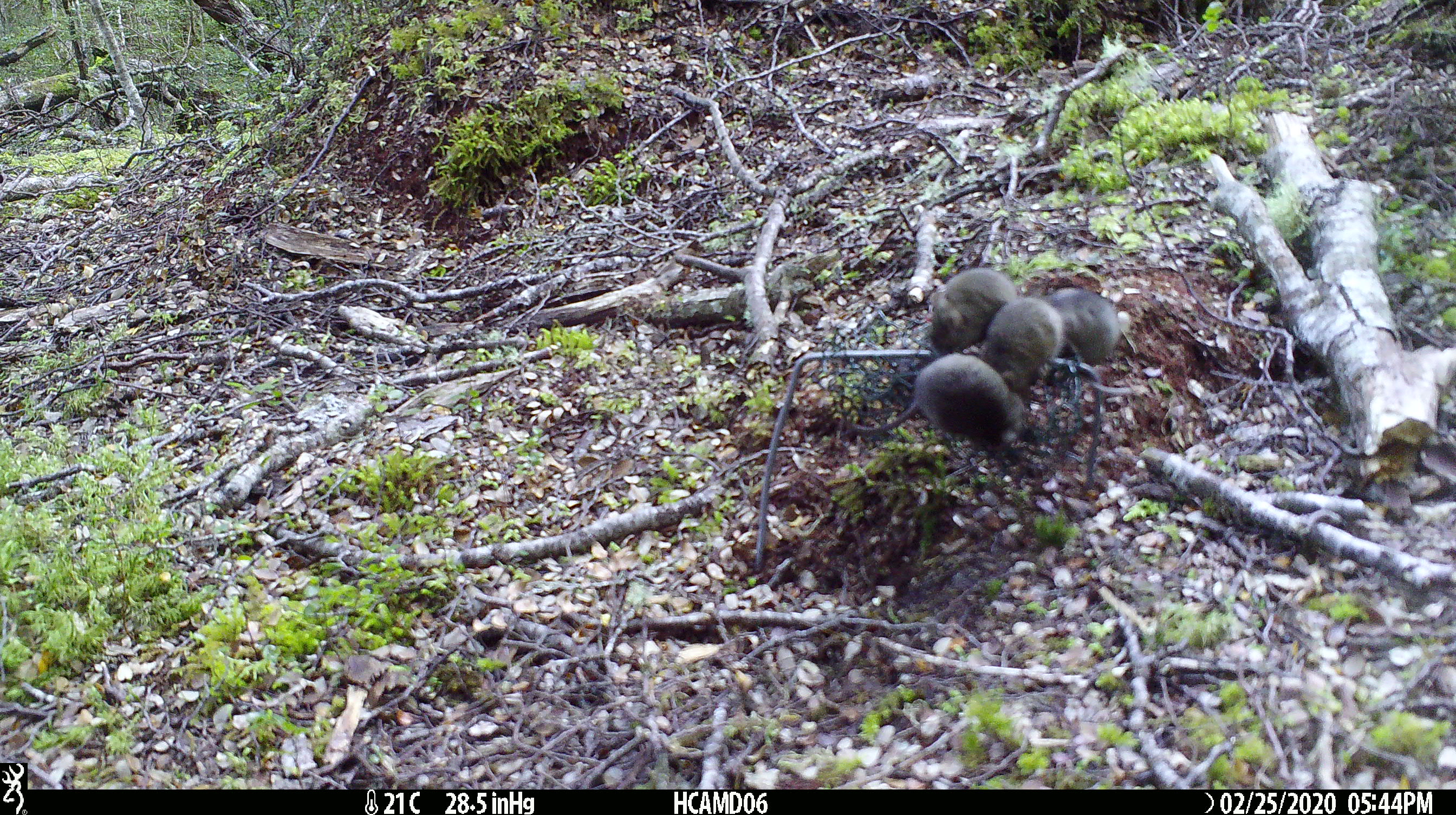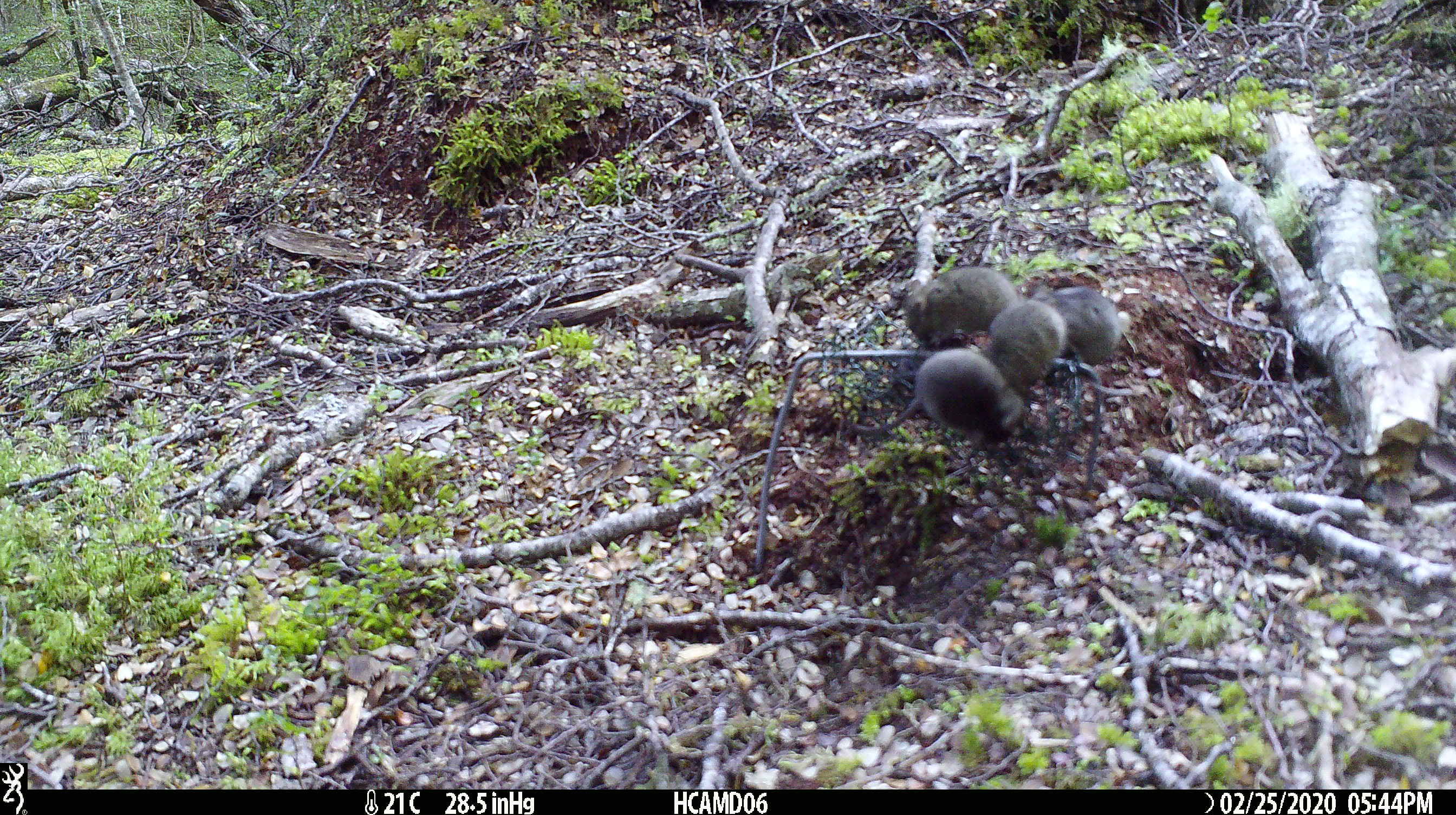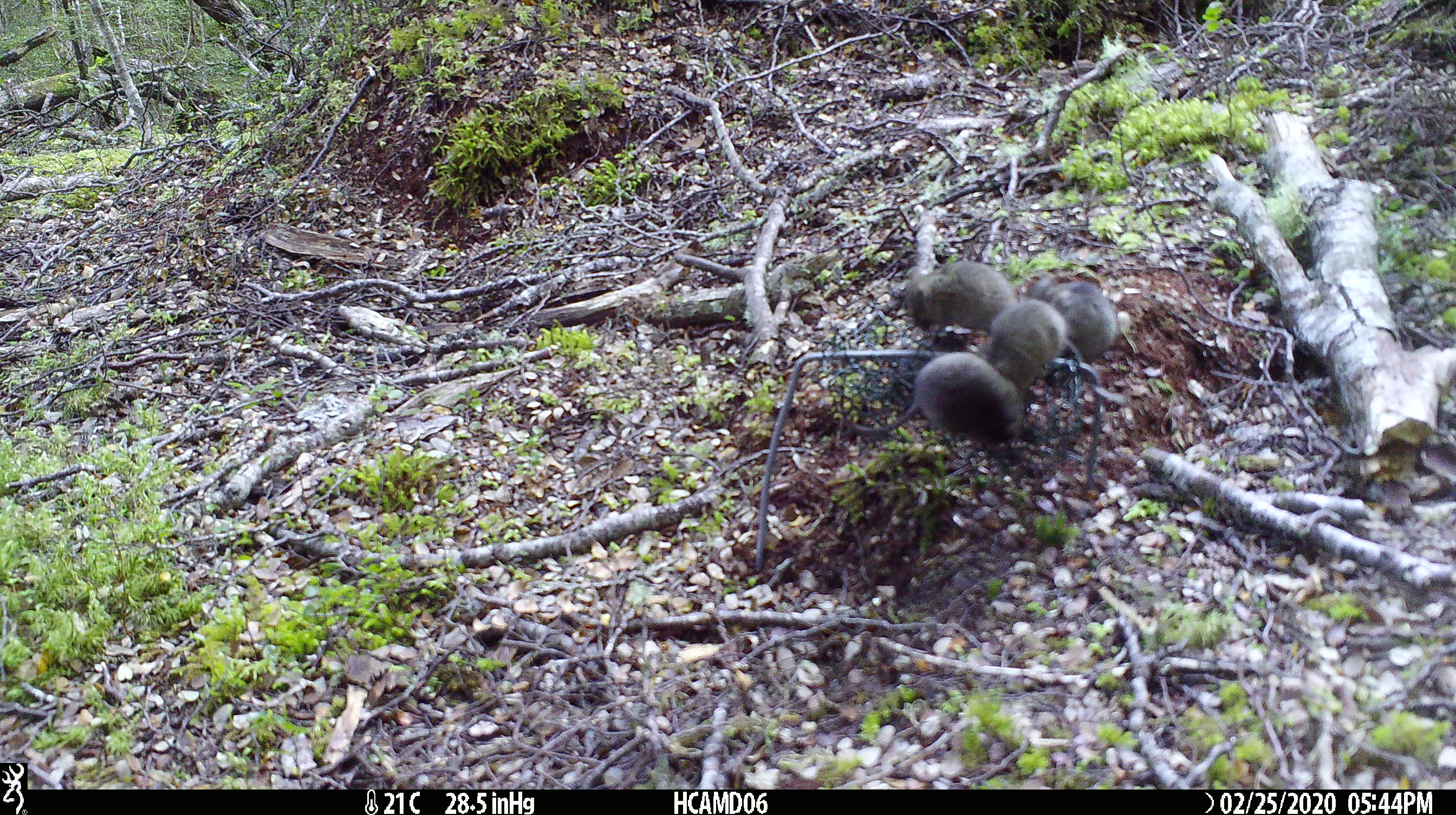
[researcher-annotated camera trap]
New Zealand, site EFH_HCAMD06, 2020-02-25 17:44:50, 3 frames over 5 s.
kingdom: Animalia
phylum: Chordata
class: Mammalia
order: Rodentia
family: Muridae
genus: Mus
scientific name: Mus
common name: mouse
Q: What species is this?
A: Mouse (Mus).